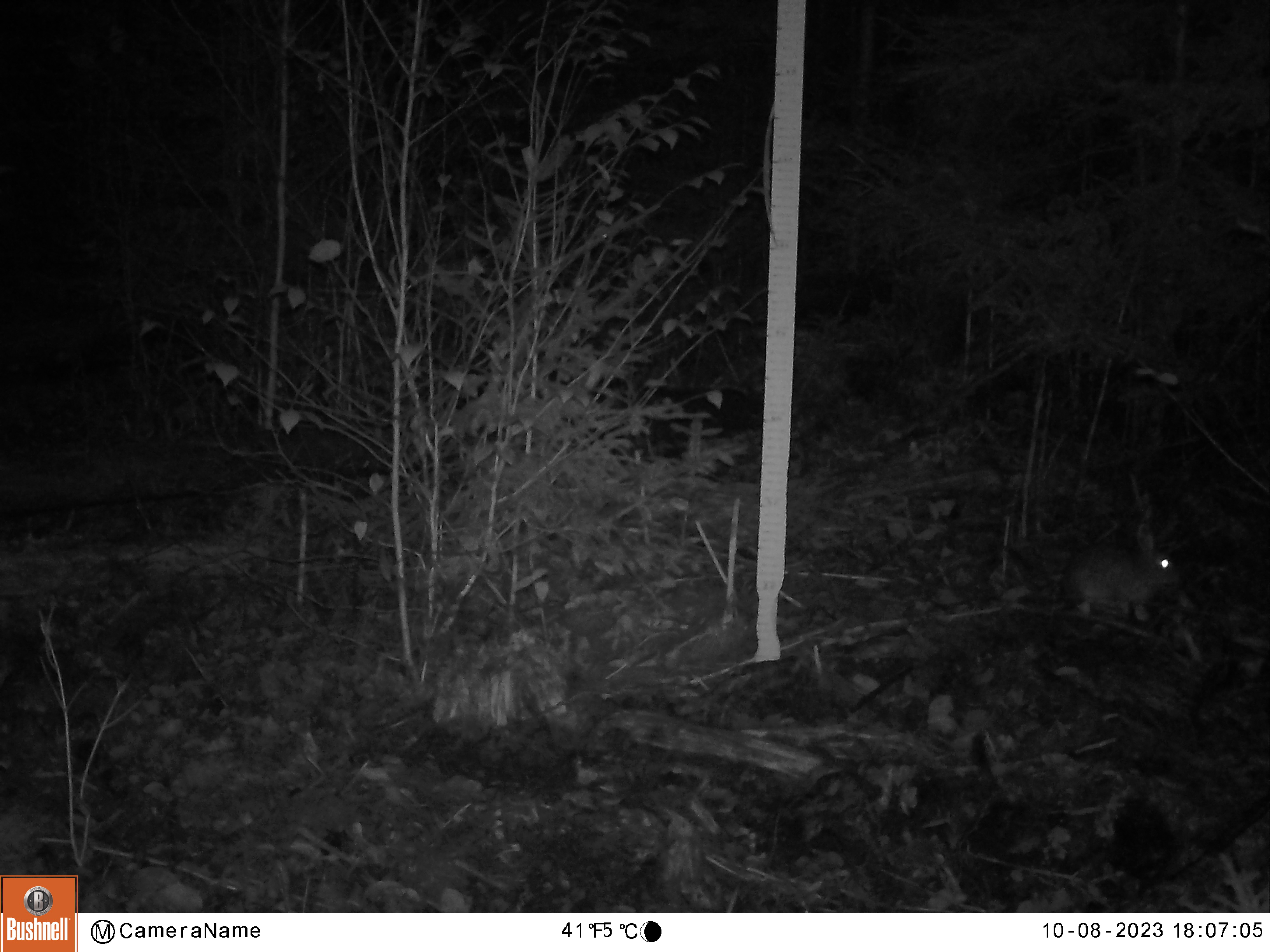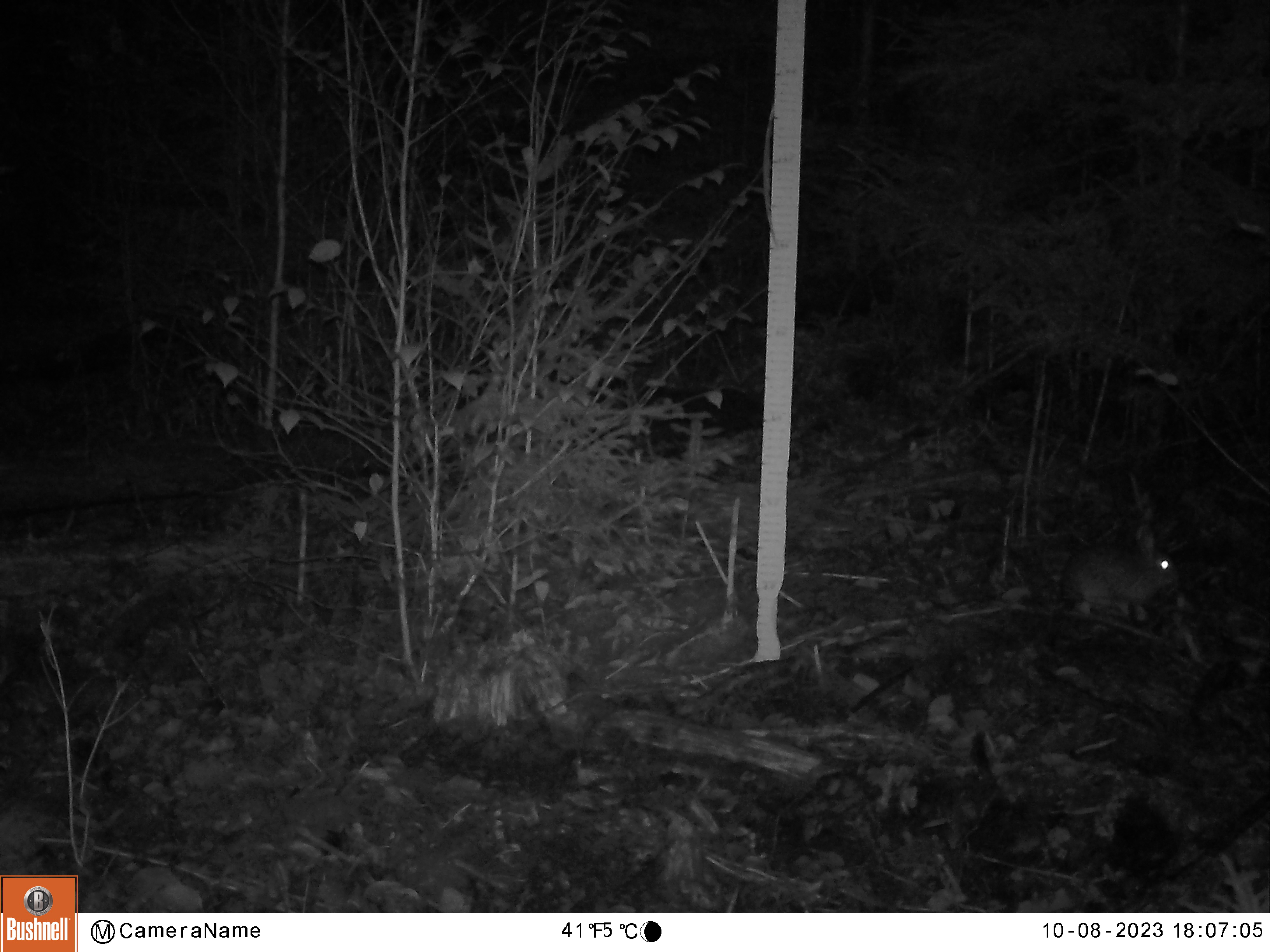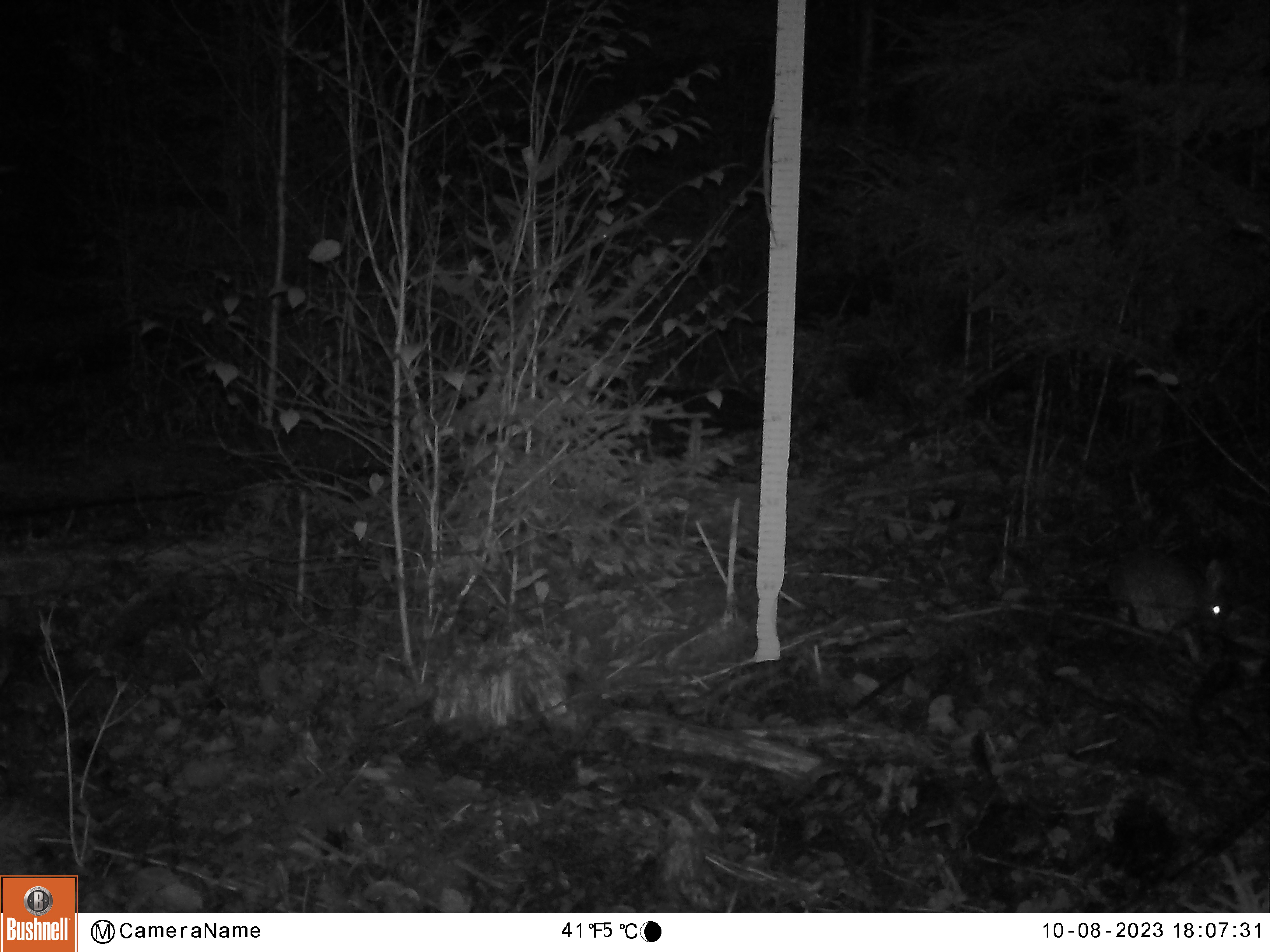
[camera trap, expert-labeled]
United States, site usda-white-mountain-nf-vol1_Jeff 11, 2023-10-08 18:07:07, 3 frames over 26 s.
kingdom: Animalia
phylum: Chordata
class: Mammalia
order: Lagomorpha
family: Leporidae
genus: Lepus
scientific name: Lepus americanus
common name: snowshoe hare